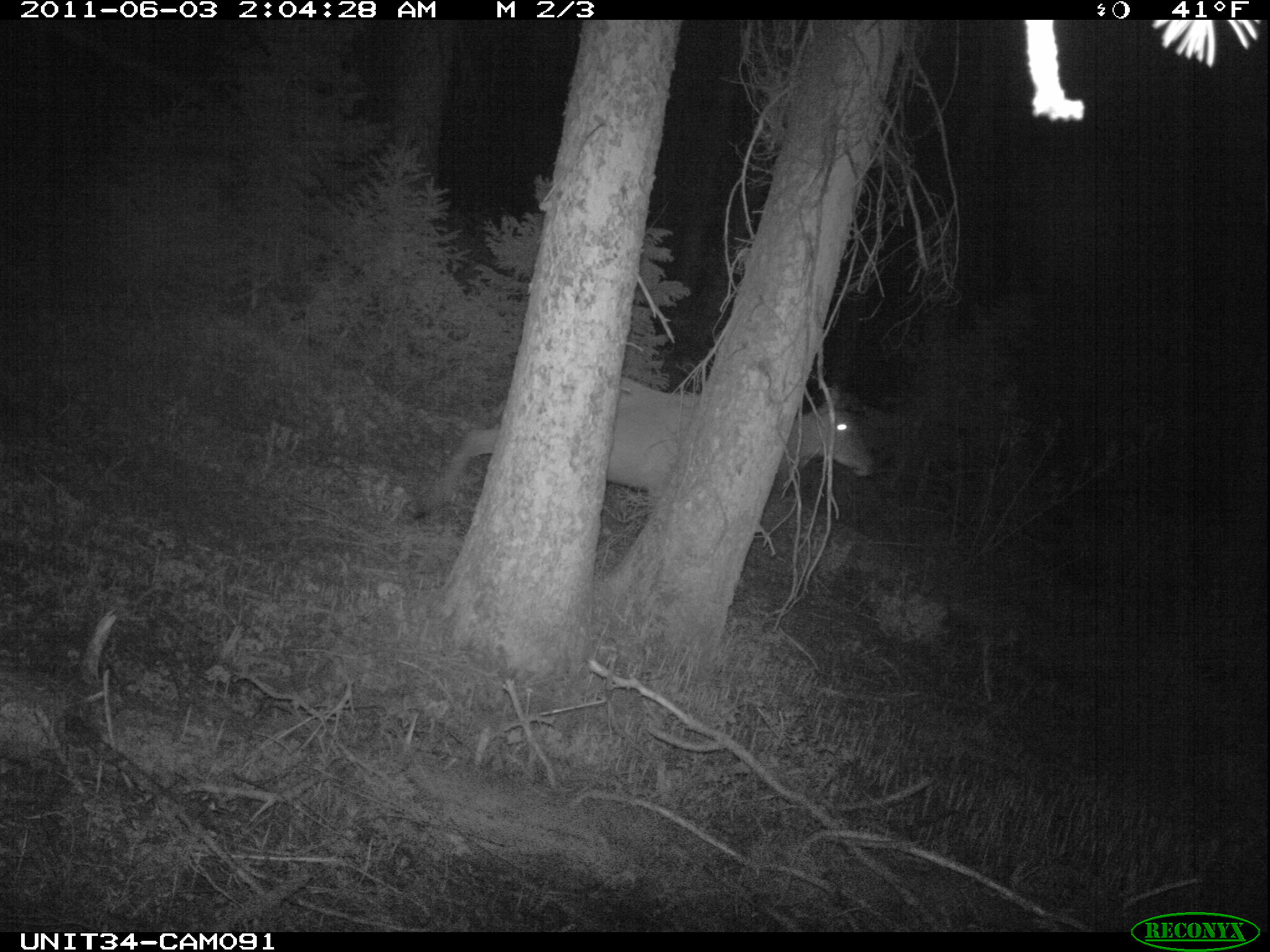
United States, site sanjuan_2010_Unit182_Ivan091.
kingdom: Animalia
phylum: Chordata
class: Mammalia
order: Artiodactyla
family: Cervidae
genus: Cervus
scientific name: Cervus elaphus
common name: red deer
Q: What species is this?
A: Cervus elaphus (red deer).